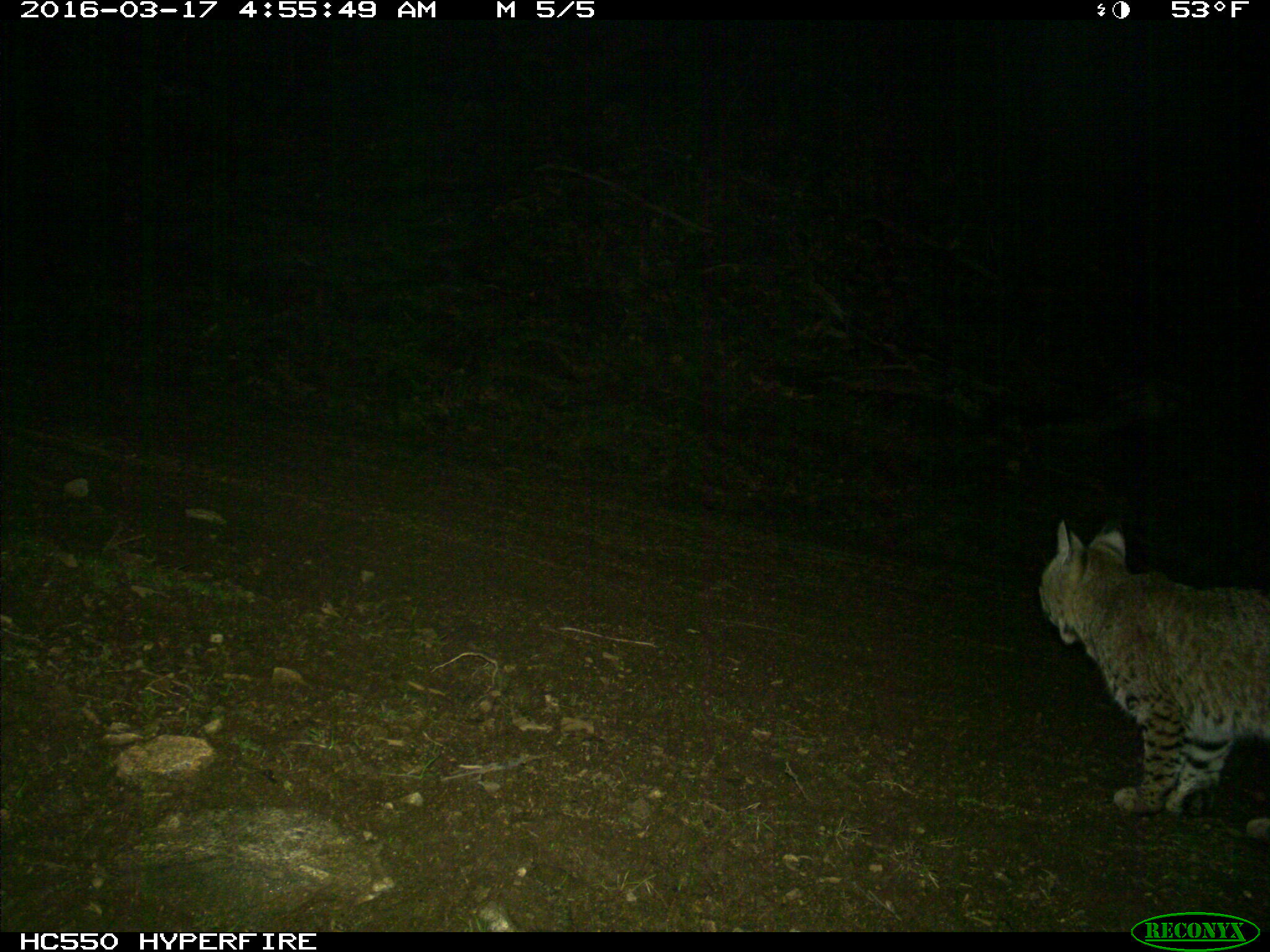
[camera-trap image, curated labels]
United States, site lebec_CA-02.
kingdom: Animalia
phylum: Chordata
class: Mammalia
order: Carnivora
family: Felidae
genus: Lynx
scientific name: Lynx rufus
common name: bobcat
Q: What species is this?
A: Lynx rufus (bobcat).